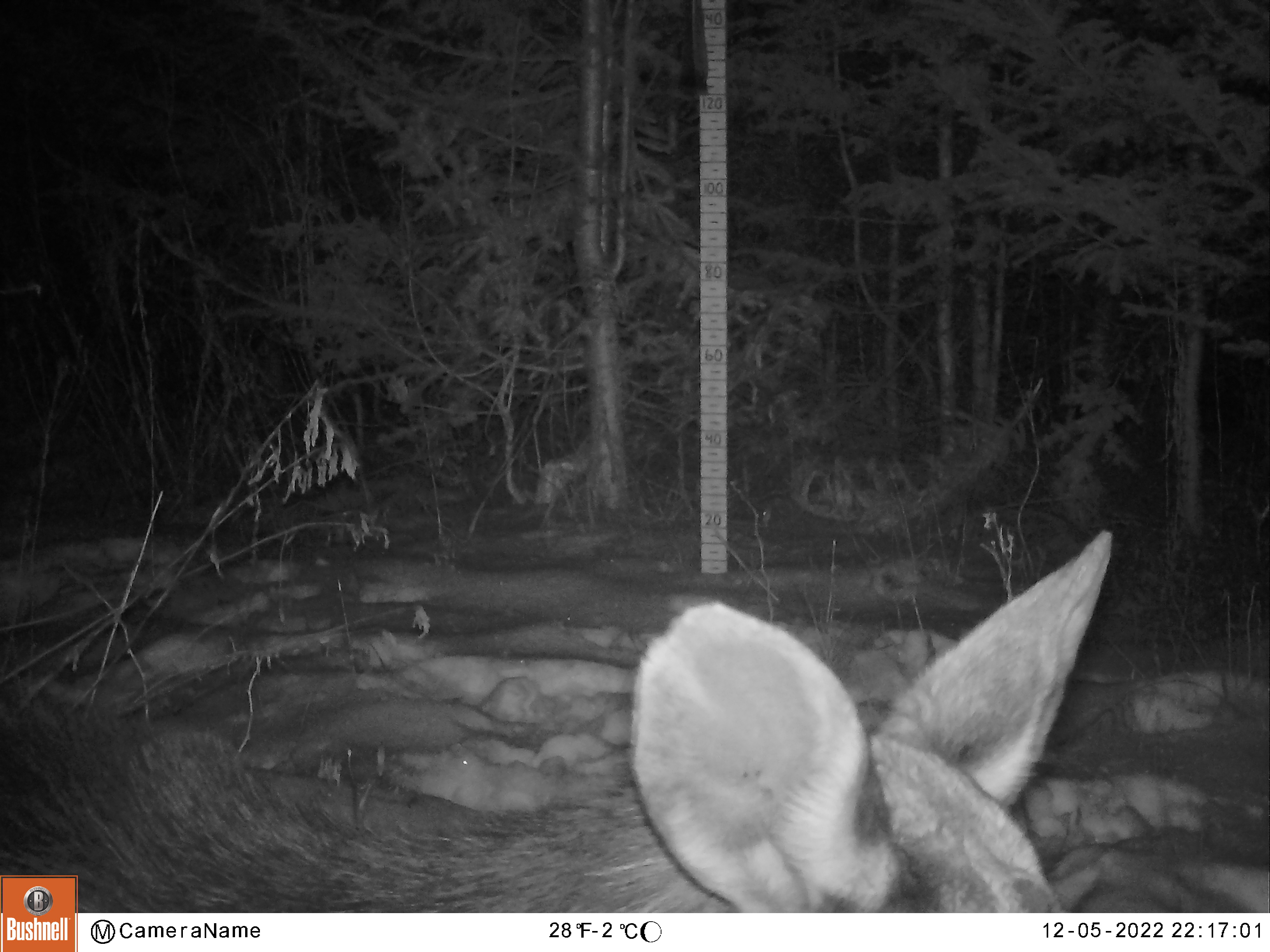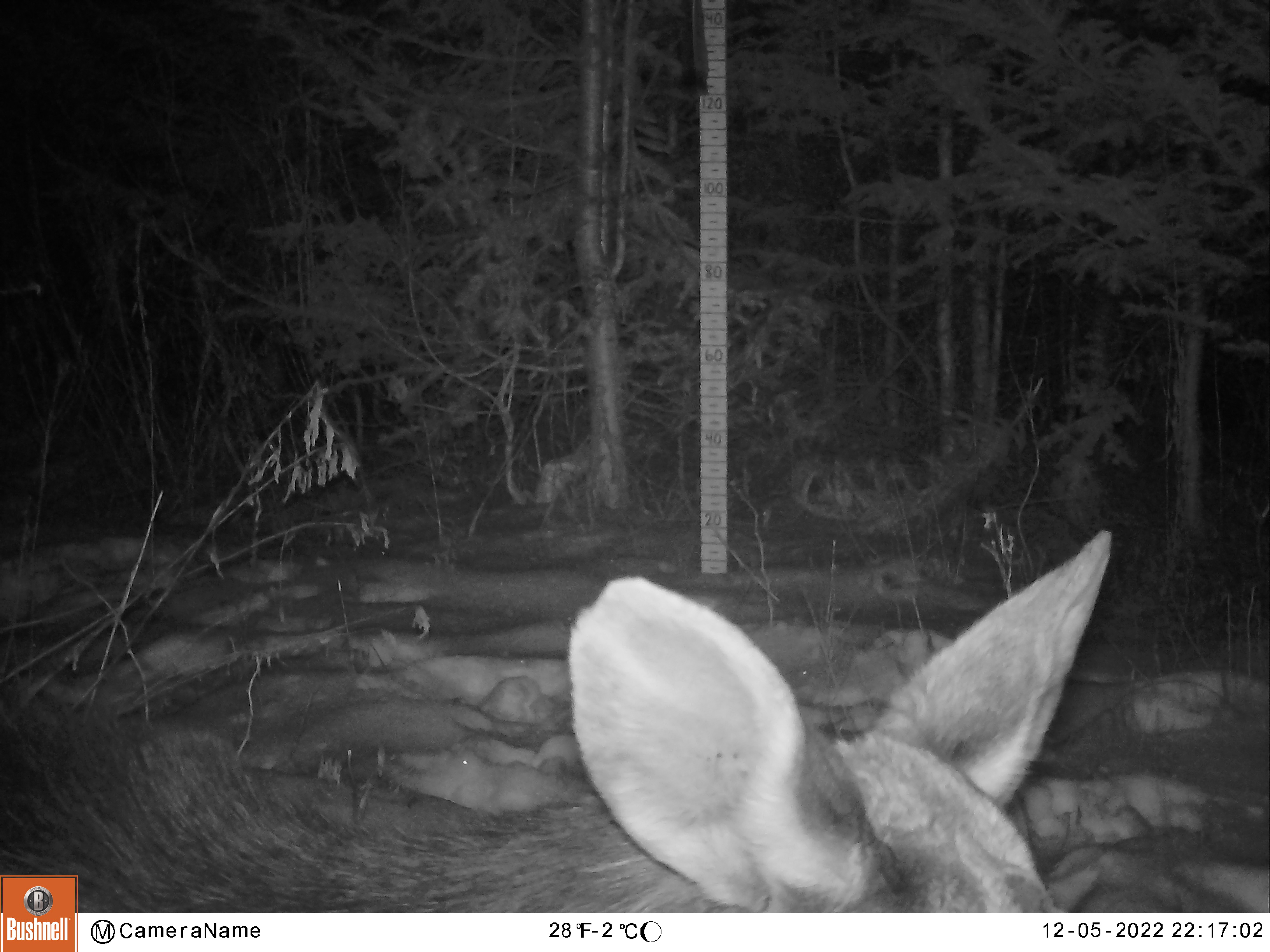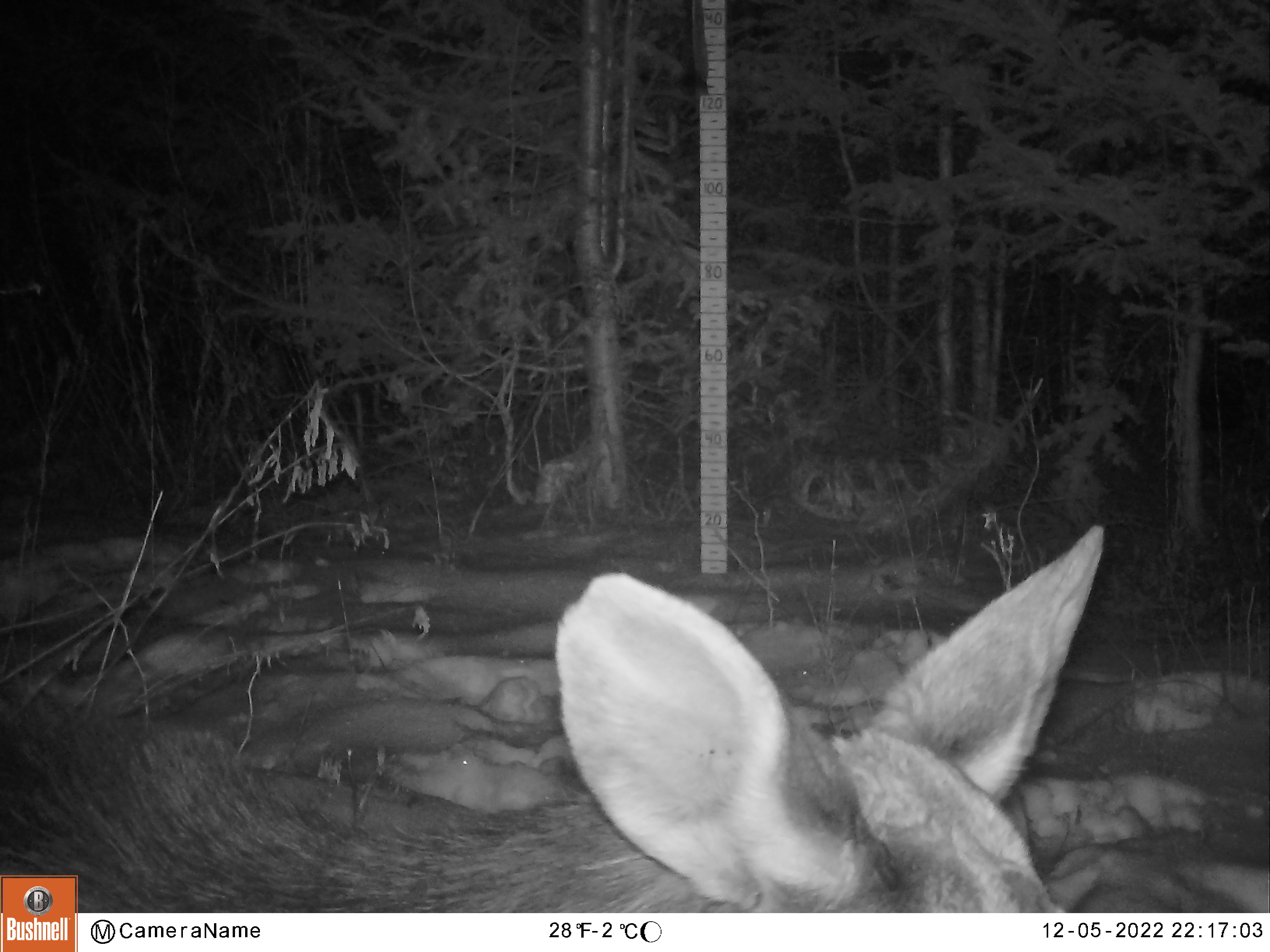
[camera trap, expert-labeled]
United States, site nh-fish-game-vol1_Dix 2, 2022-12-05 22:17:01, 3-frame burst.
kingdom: Animalia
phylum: Chordata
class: Mammalia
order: Artiodactyla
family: Cervidae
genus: Alces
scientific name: Alces alces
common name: moose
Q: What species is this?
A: Moose (Alces alces).